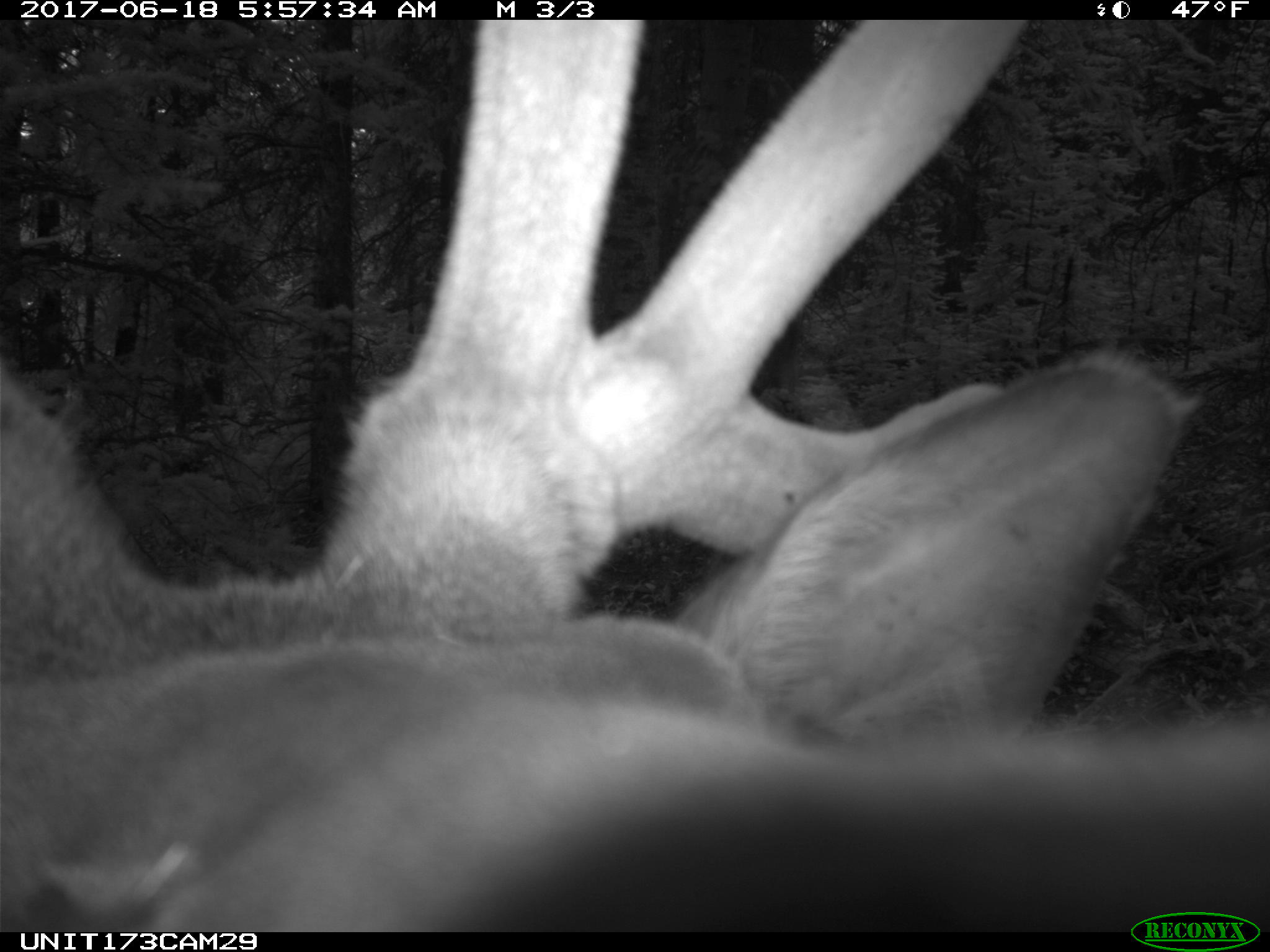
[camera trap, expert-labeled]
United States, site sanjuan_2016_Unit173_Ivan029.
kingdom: Animalia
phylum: Chordata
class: Mammalia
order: Artiodactyla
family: Cervidae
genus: Cervus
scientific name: Cervus elaphus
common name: red deer